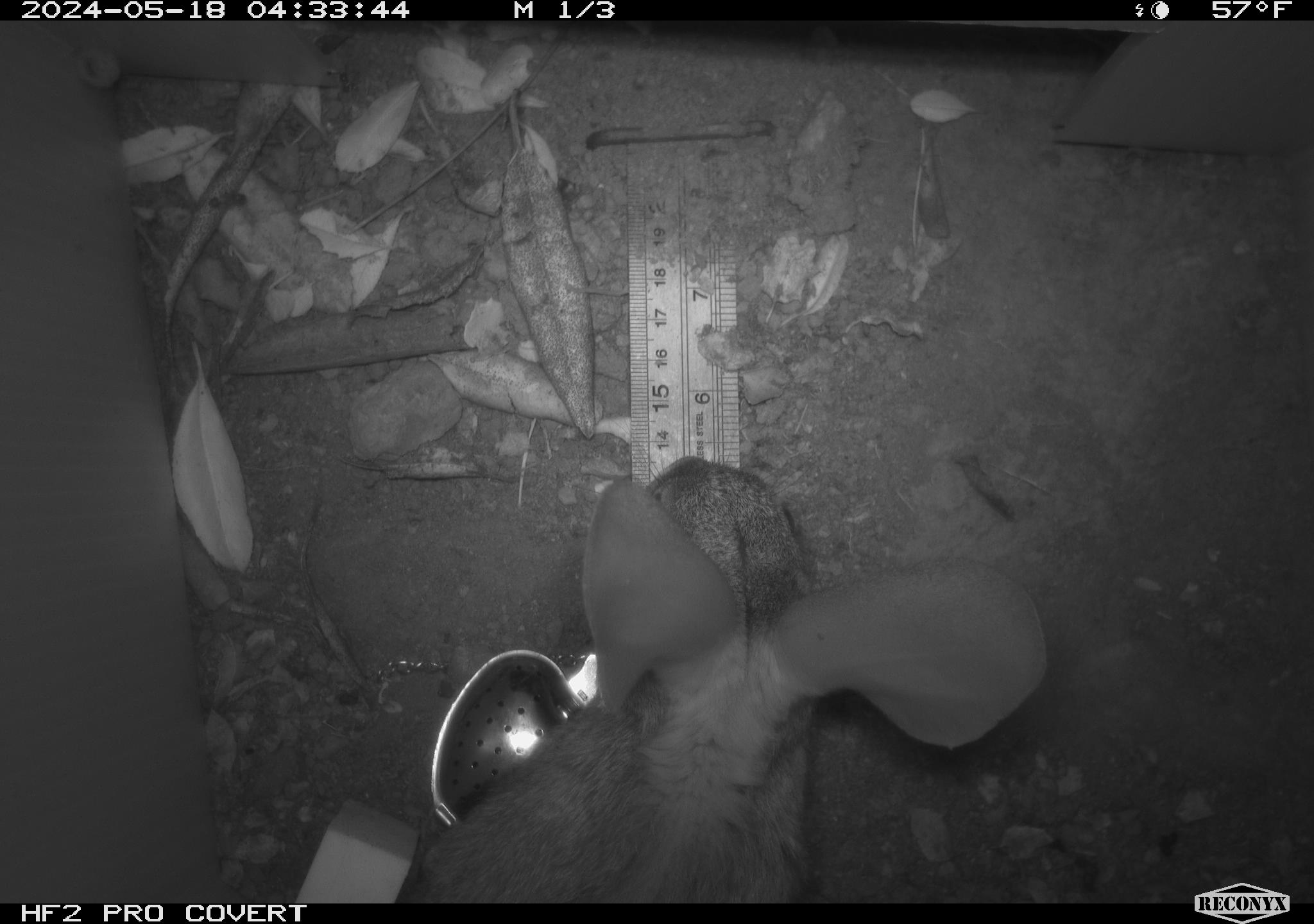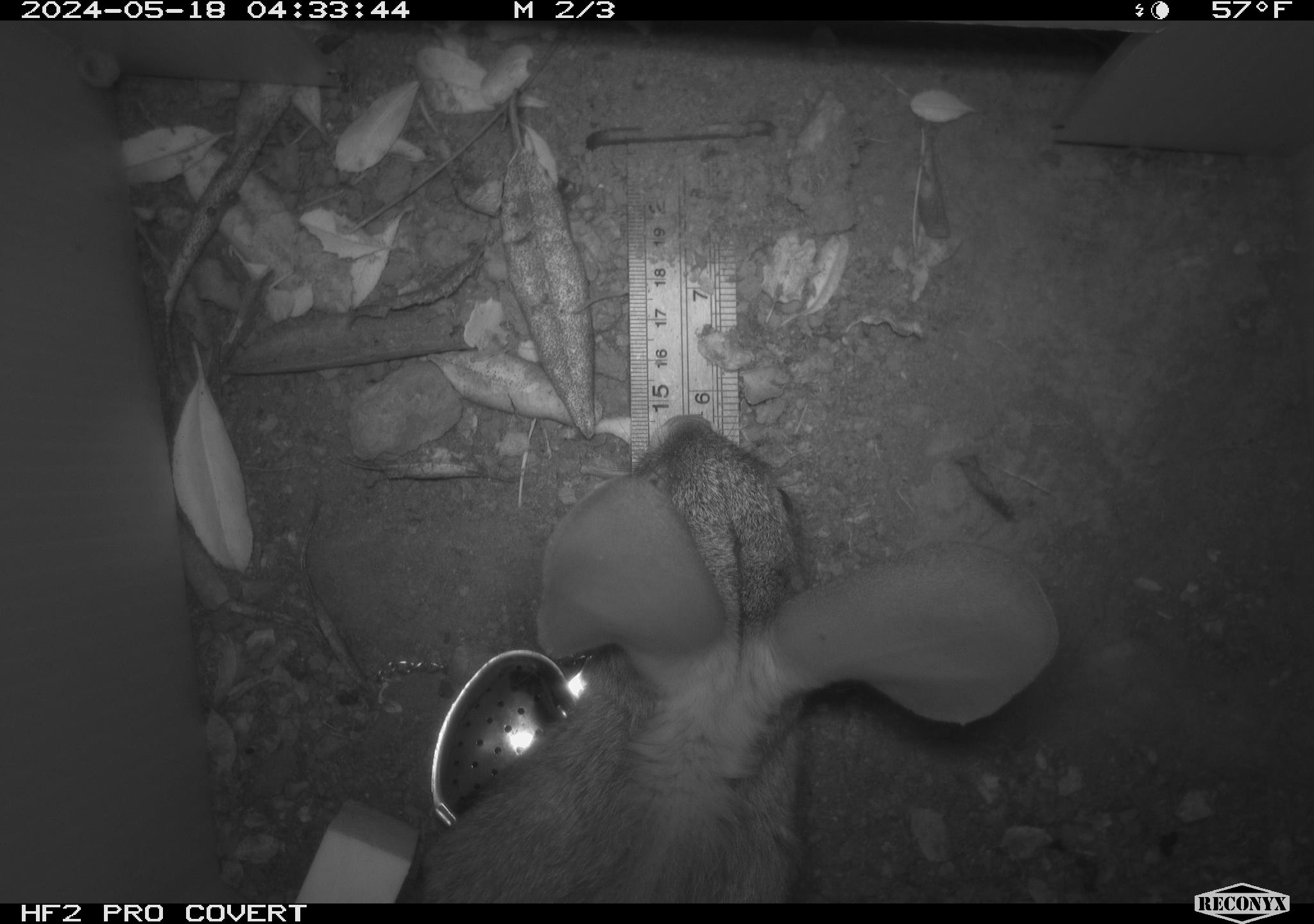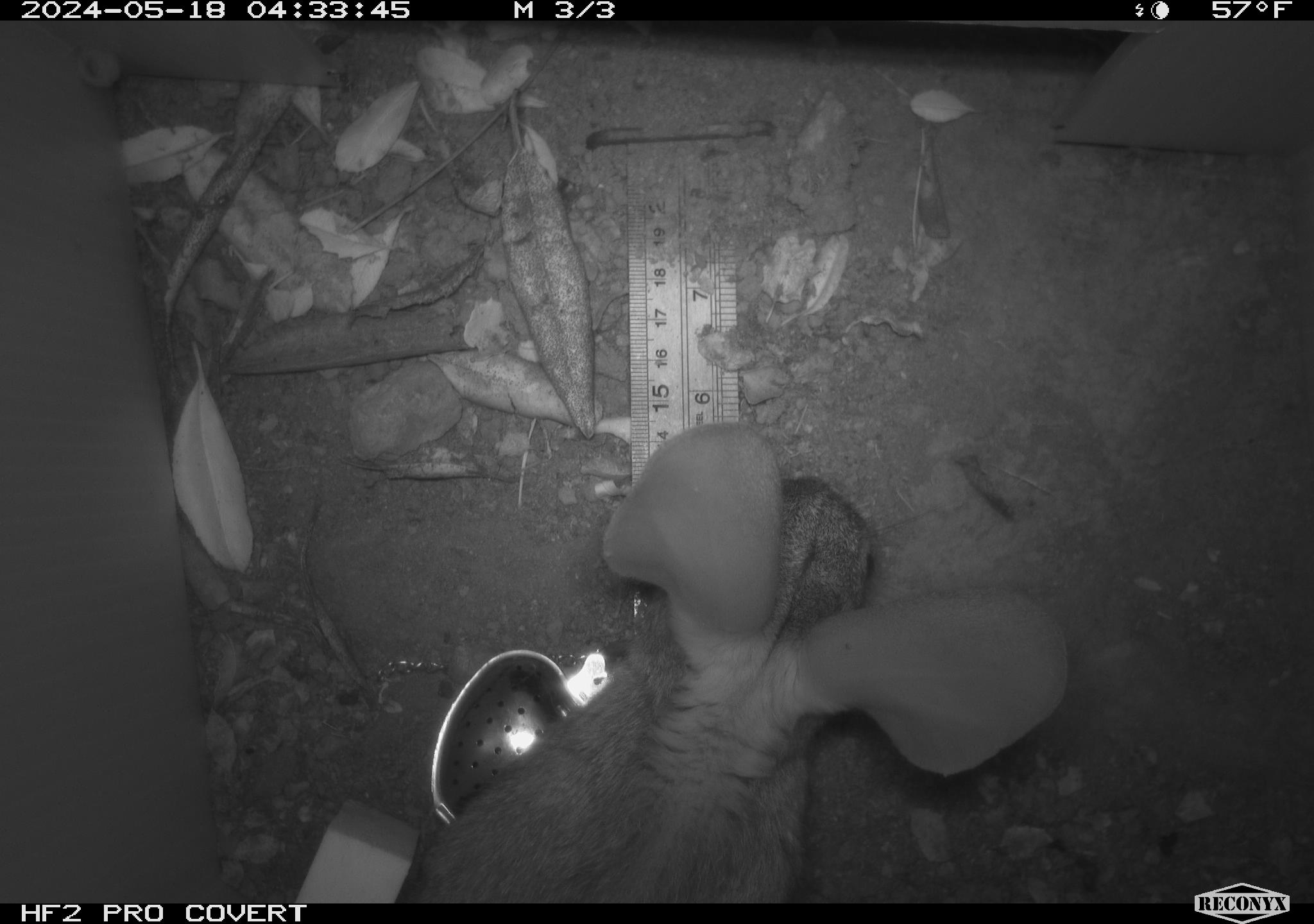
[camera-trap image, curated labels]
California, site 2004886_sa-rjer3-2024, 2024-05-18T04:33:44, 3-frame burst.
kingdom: Animalia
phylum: Chordata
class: Mammalia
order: Lagomorpha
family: Leporidae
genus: Sylvilagus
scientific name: Sylvilagus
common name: cottontail rabbits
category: sylvilagus species